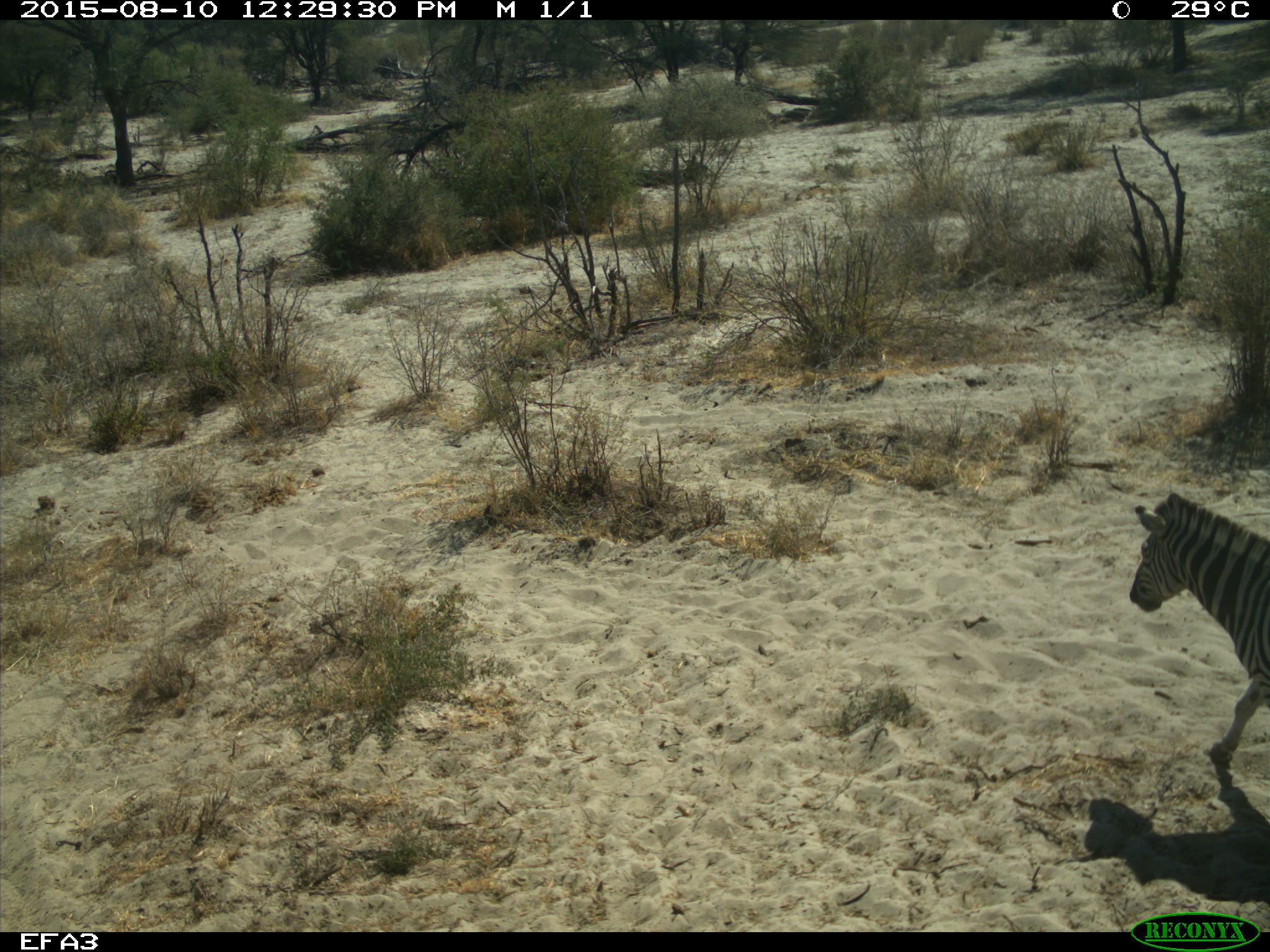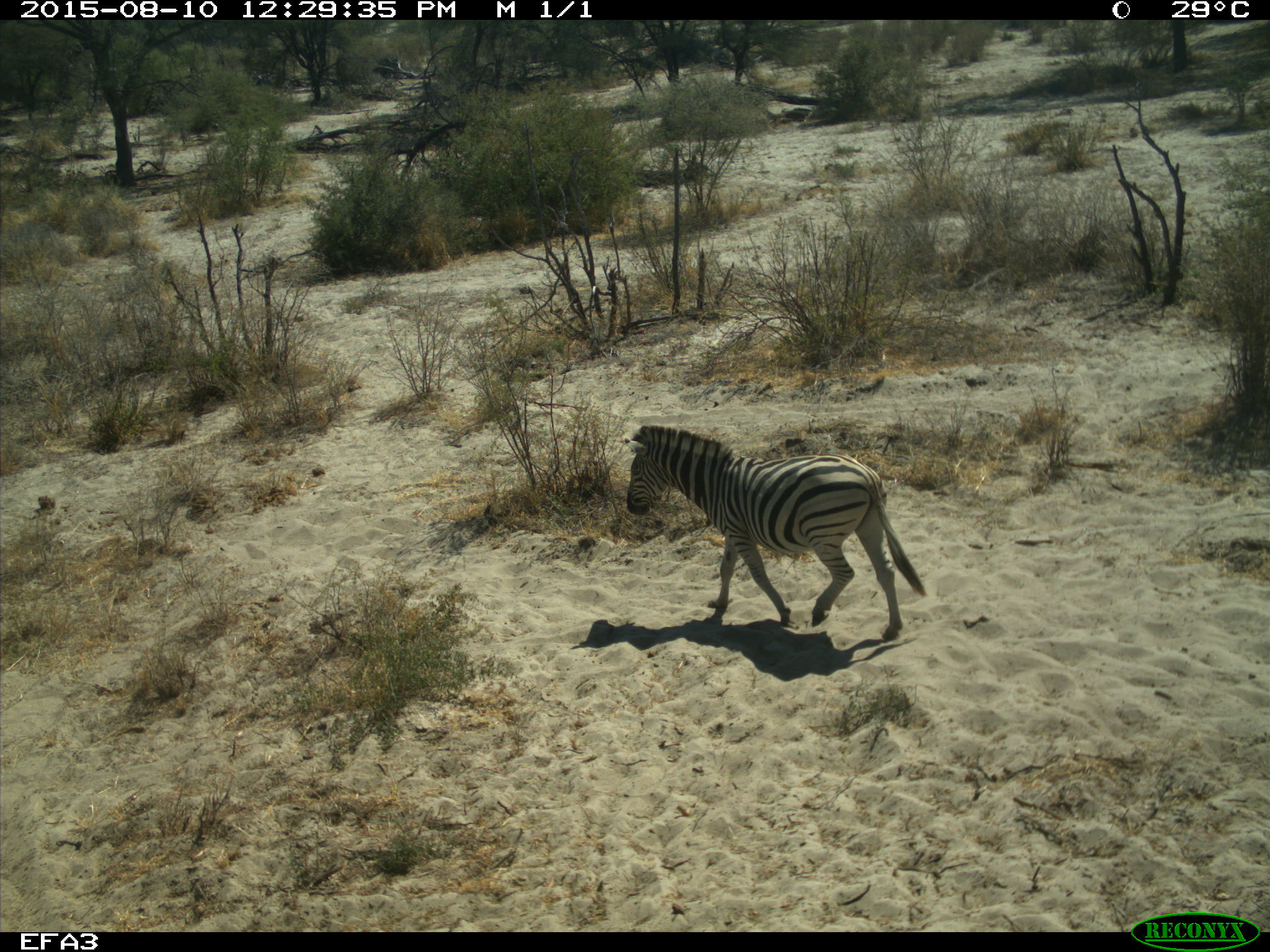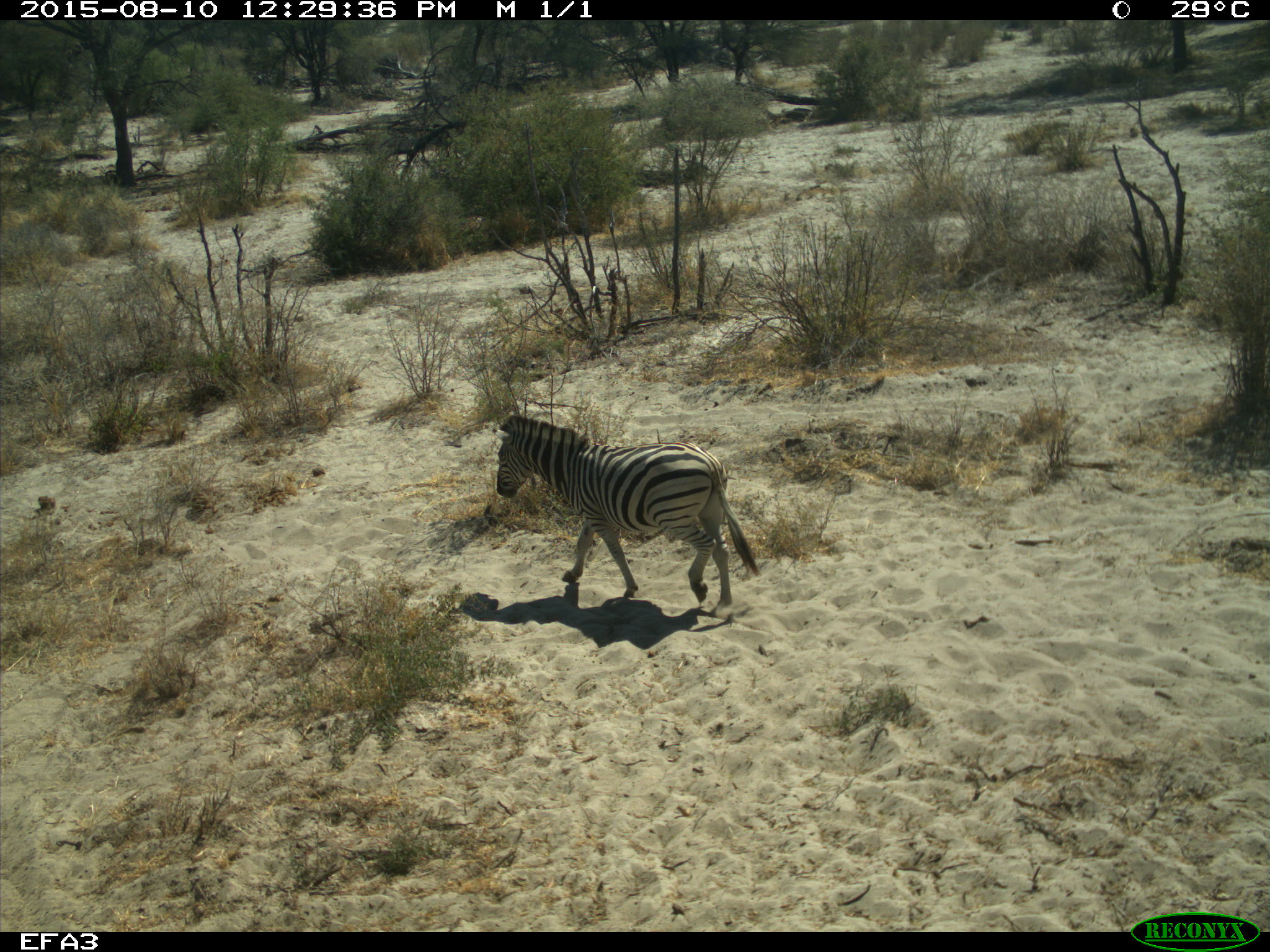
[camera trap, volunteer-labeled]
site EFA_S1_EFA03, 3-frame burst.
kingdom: Animalia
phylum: Chordata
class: Mammalia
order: Perissodactyla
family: Equidae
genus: Equus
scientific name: Equus quagga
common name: plains zebra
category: zebraplains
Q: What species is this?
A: Zebraplains (plains zebra) (Equus quagga).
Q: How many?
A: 1.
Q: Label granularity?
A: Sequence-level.